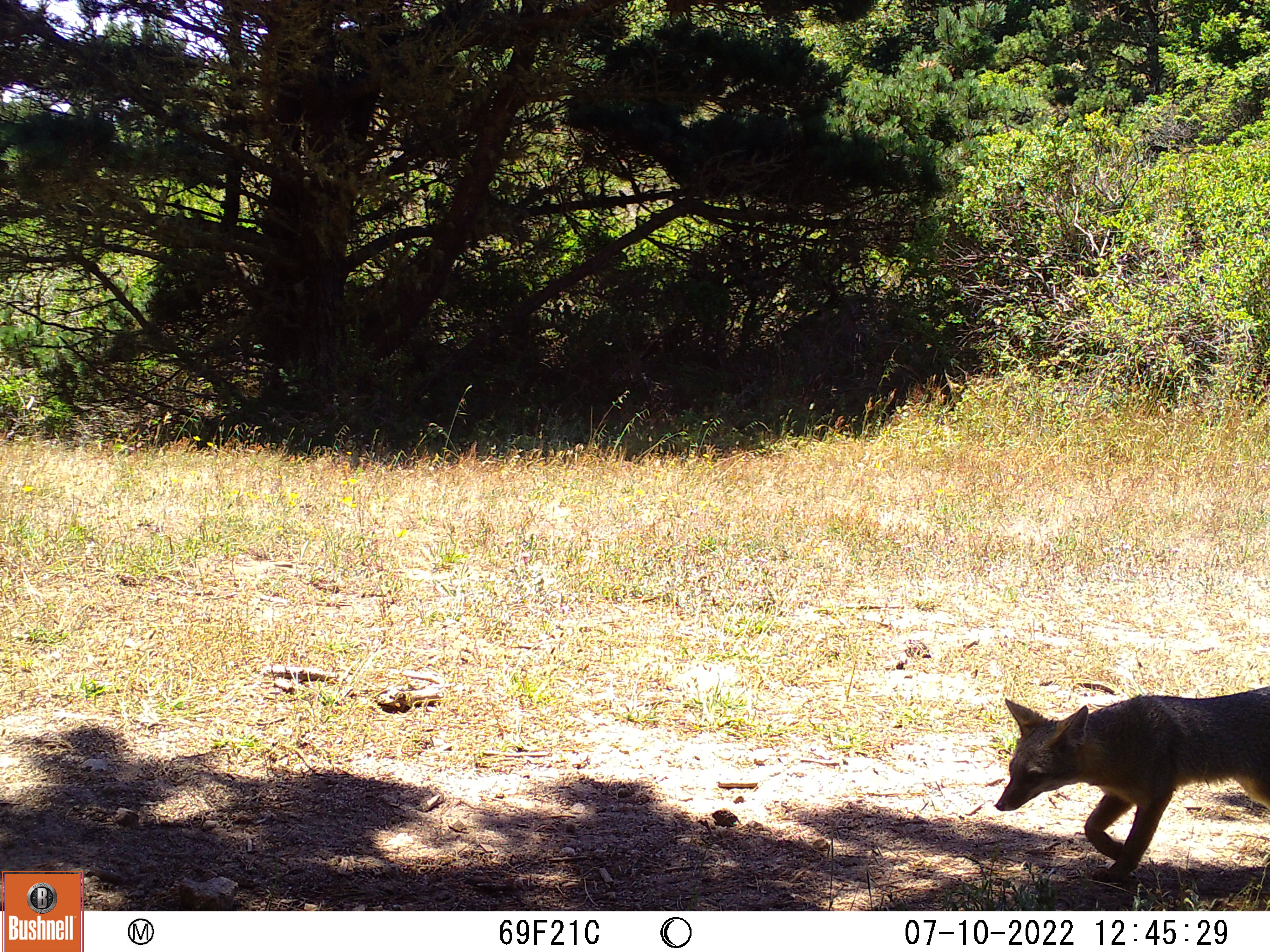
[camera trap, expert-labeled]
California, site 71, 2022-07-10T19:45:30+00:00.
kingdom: Animalia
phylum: Chordata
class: Mammalia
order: Carnivora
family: Canidae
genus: Urocyon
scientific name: Urocyon cinereoargenteus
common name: gray fox